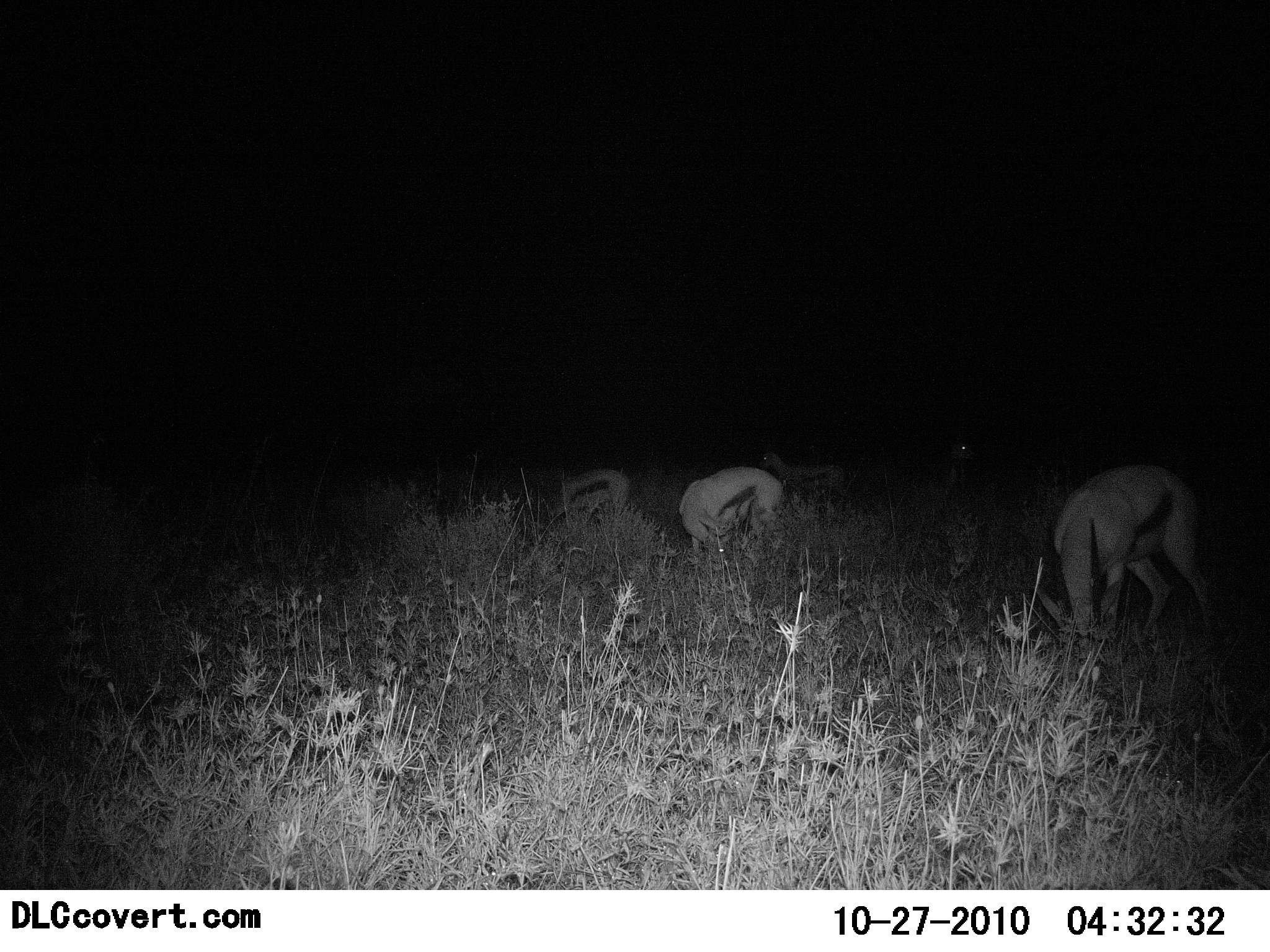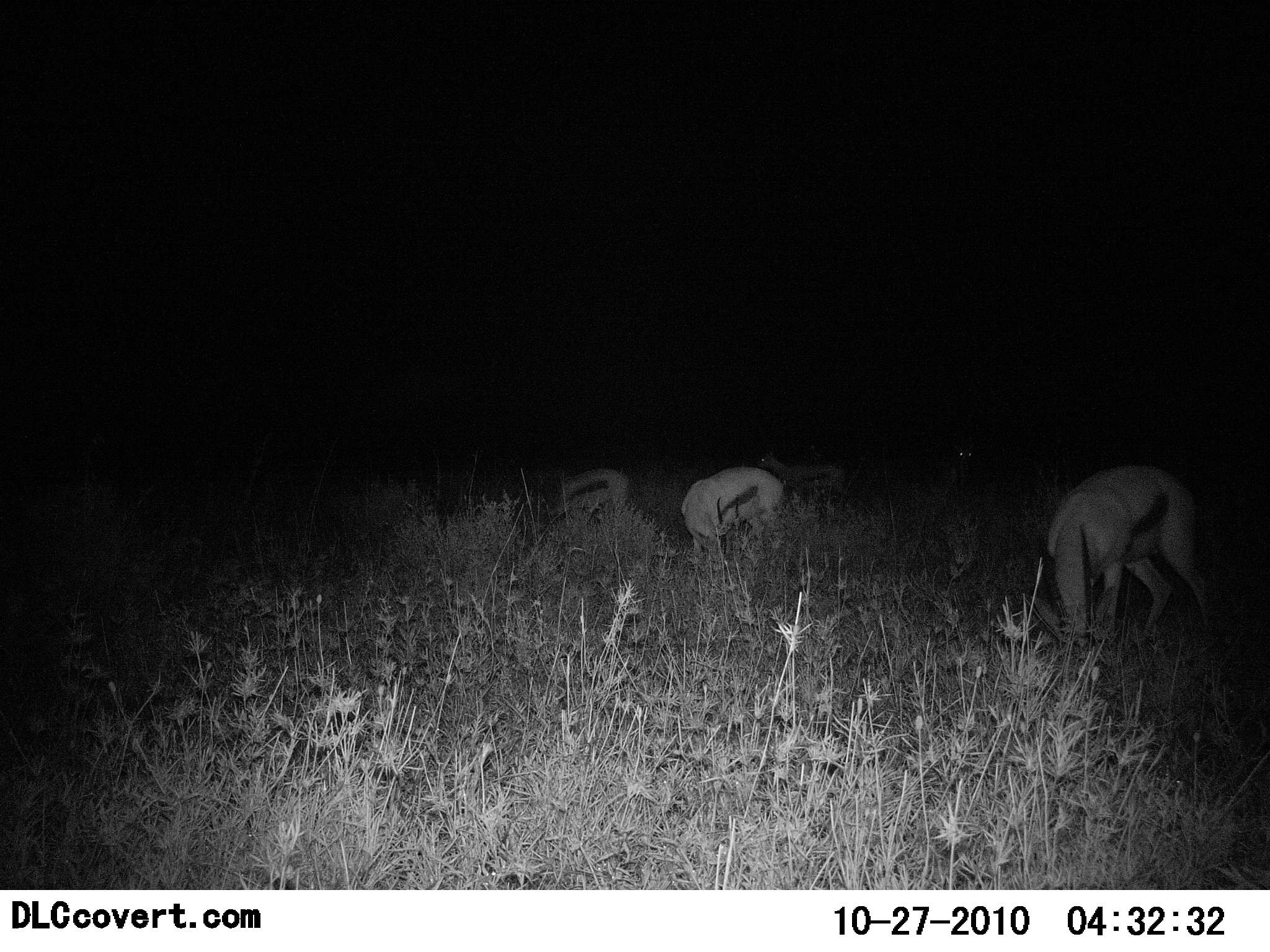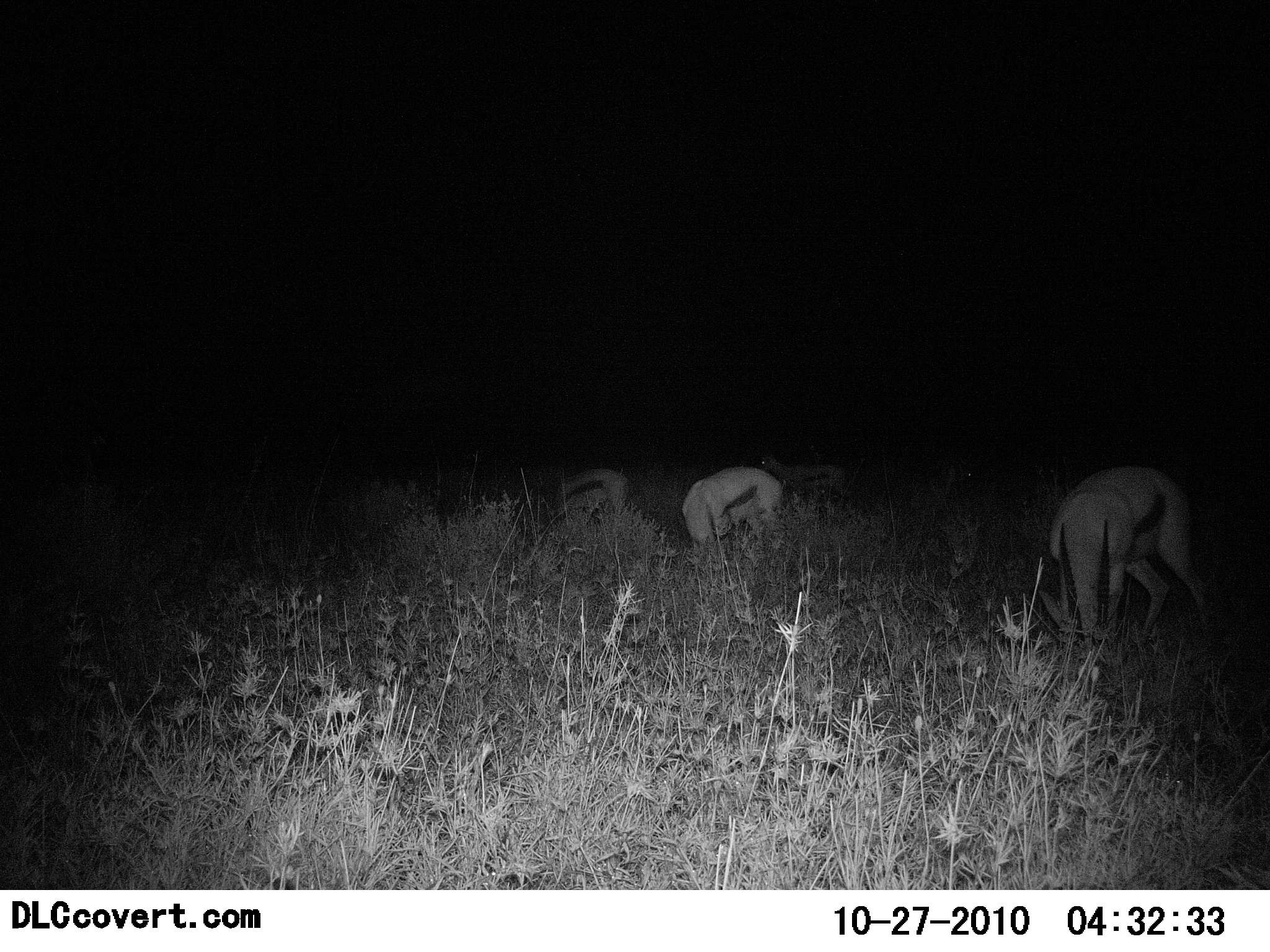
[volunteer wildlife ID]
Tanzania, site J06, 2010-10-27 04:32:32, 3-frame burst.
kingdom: Animalia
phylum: Chordata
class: Mammalia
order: Artiodactyla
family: Bovidae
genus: Eudorcas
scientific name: Eudorcas thomsonii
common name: thomson's gazelle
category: gazellethomsons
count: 5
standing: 38%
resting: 0%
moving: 0%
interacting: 0%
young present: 0%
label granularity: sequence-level